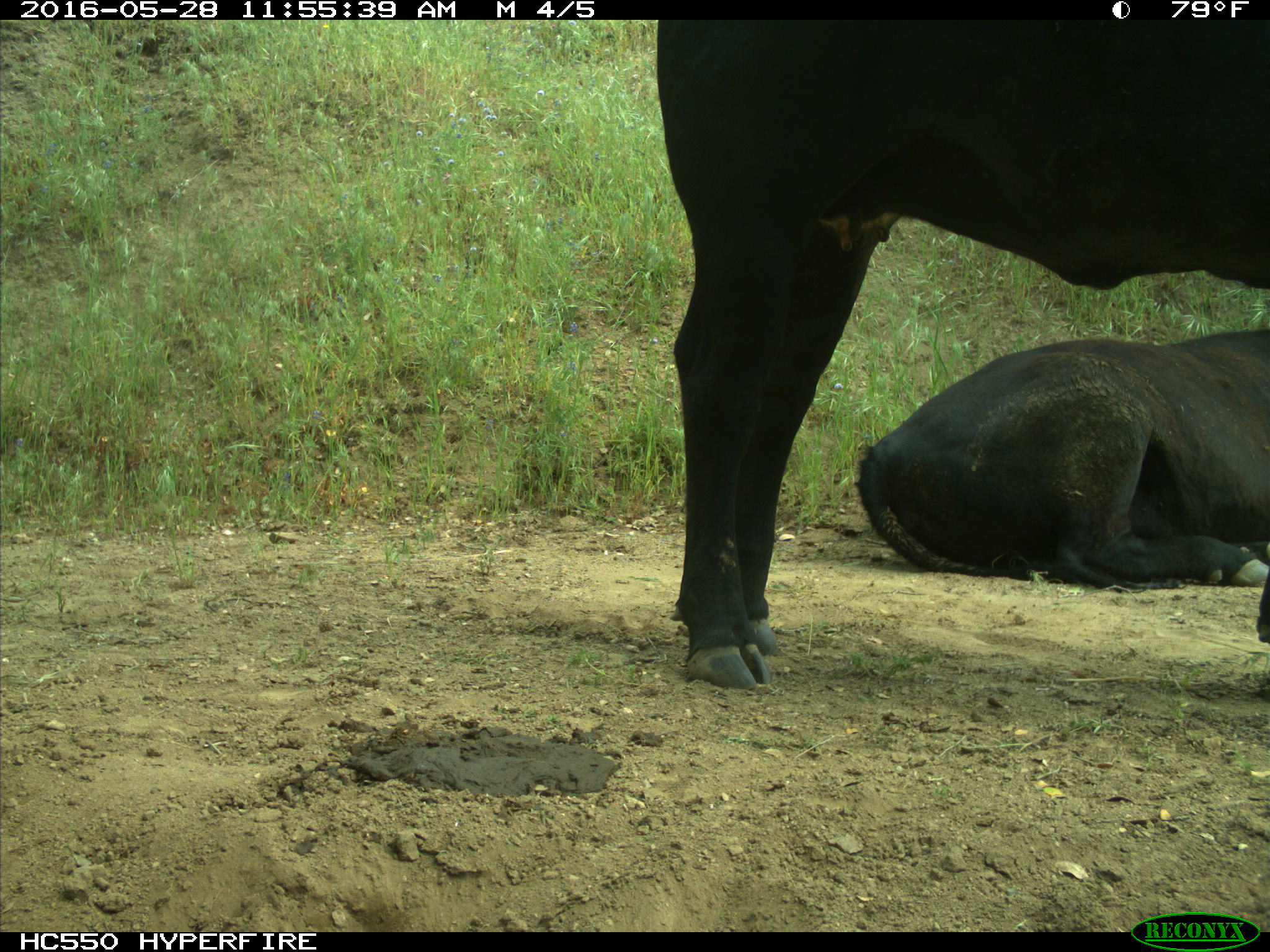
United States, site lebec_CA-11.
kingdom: Animalia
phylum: Chordata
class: Mammalia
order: Artiodactyla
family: Bovidae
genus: Bos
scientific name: Bos taurus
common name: domestic cow